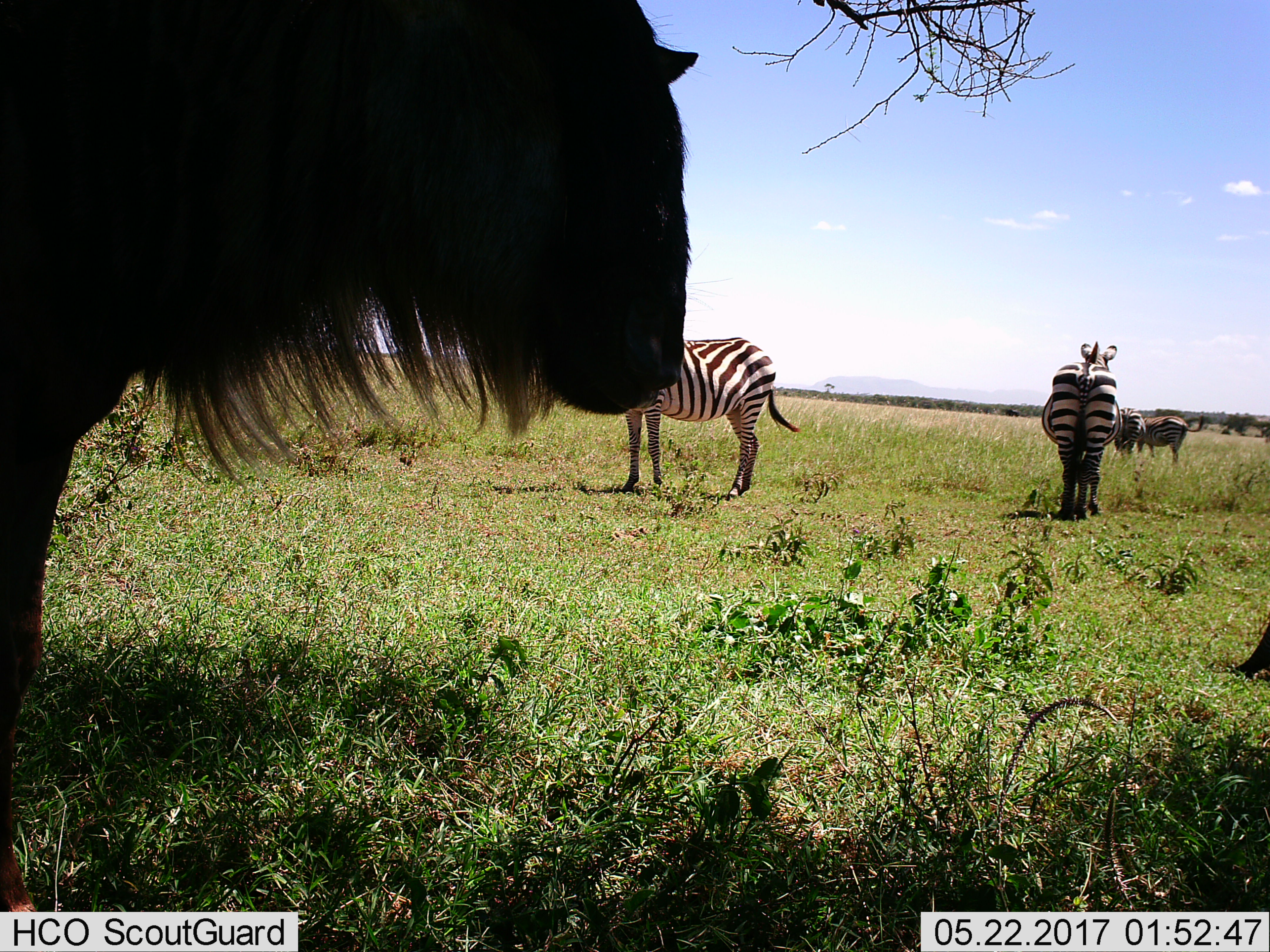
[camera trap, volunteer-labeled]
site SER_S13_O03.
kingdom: Animalia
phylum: Chordata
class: Mammalia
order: Artiodactyla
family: Bovidae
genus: Connochaetes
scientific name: Connochaetes taurinus taurinus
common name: blue wildebeest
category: wildebeestblue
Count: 1.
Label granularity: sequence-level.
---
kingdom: Animalia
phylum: Chordata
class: Mammalia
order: Perissodactyla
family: Equidae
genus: Equus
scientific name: Equus quagga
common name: plains zebra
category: zebraplains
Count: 4.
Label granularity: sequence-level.